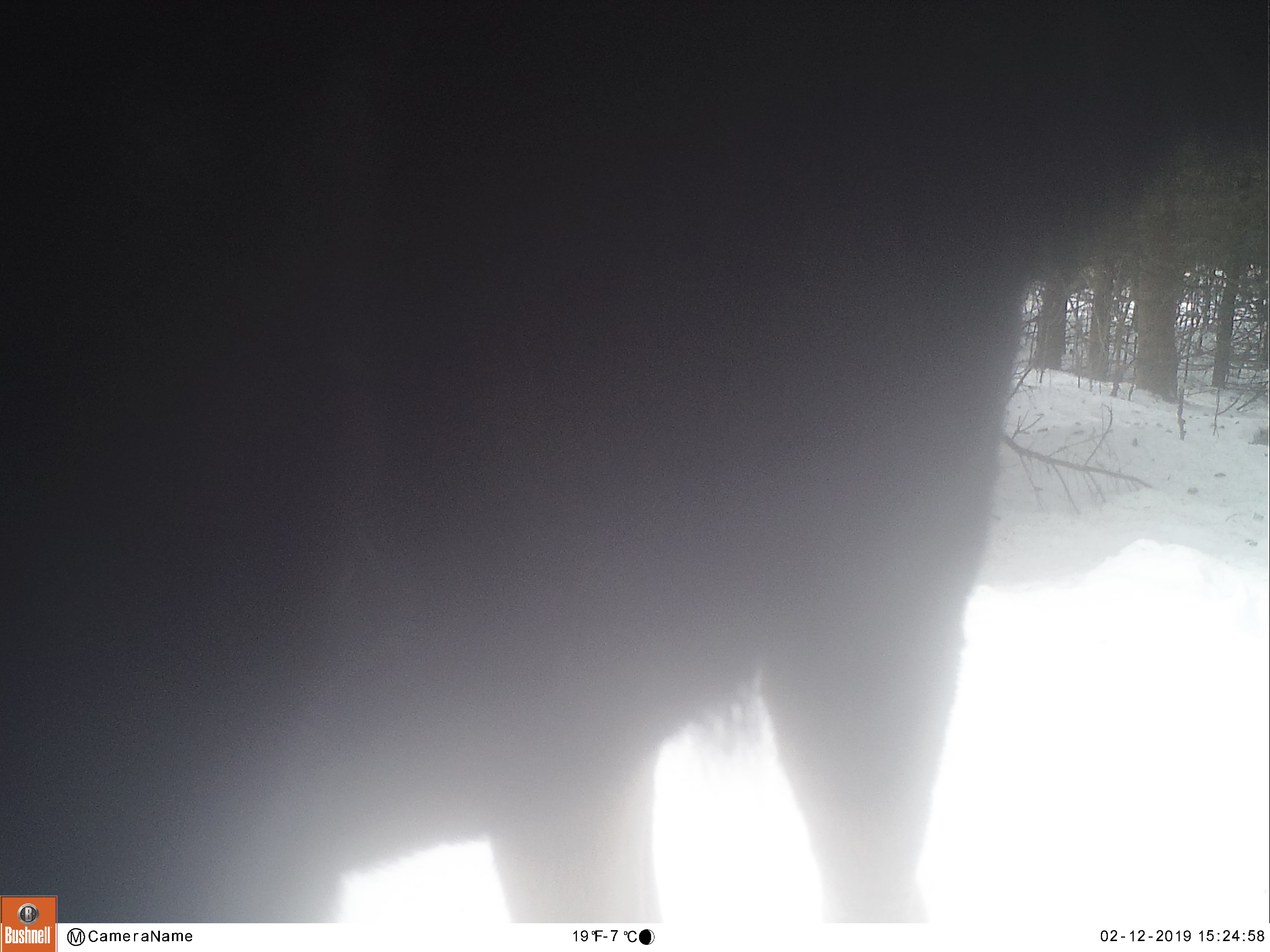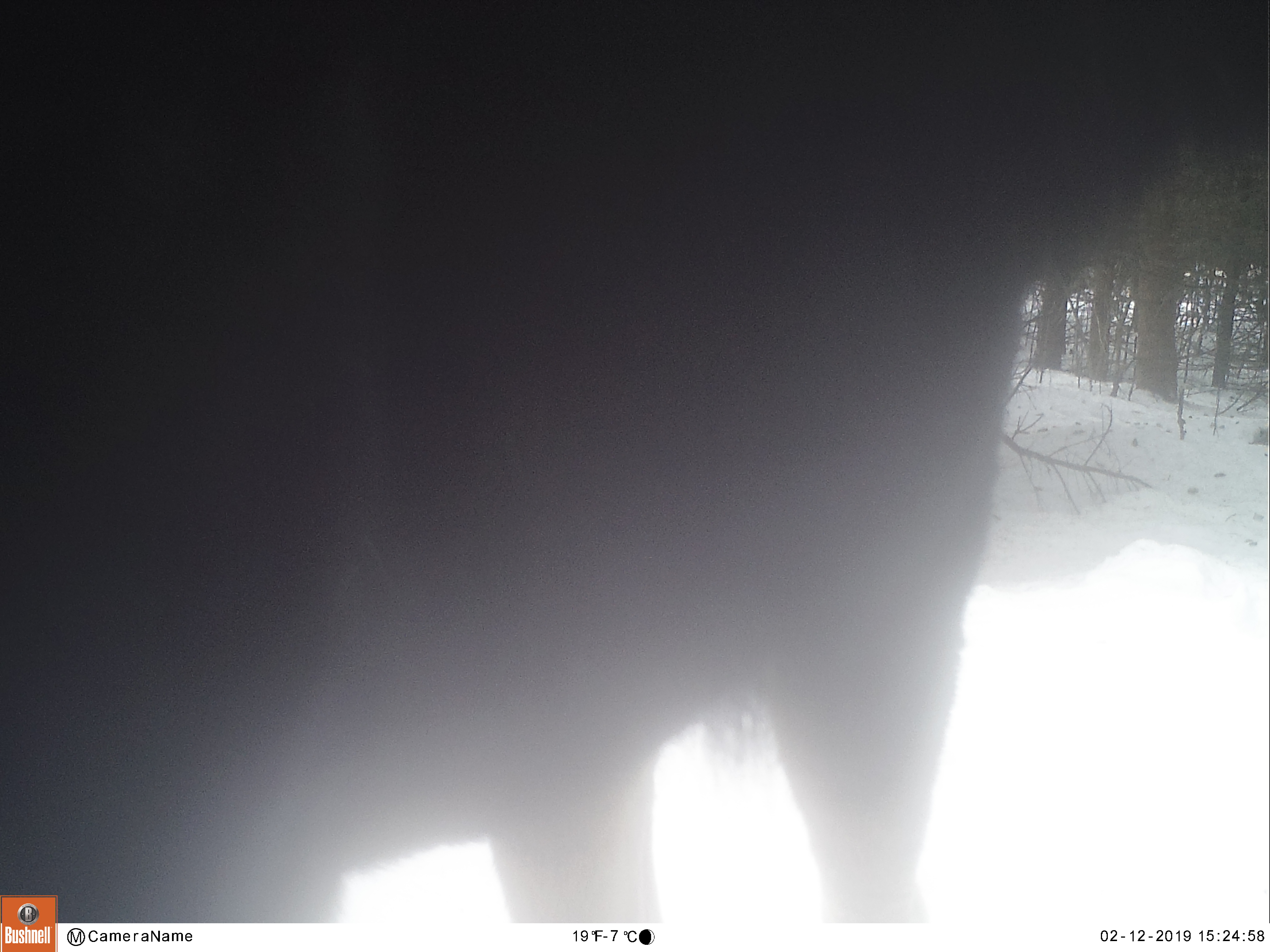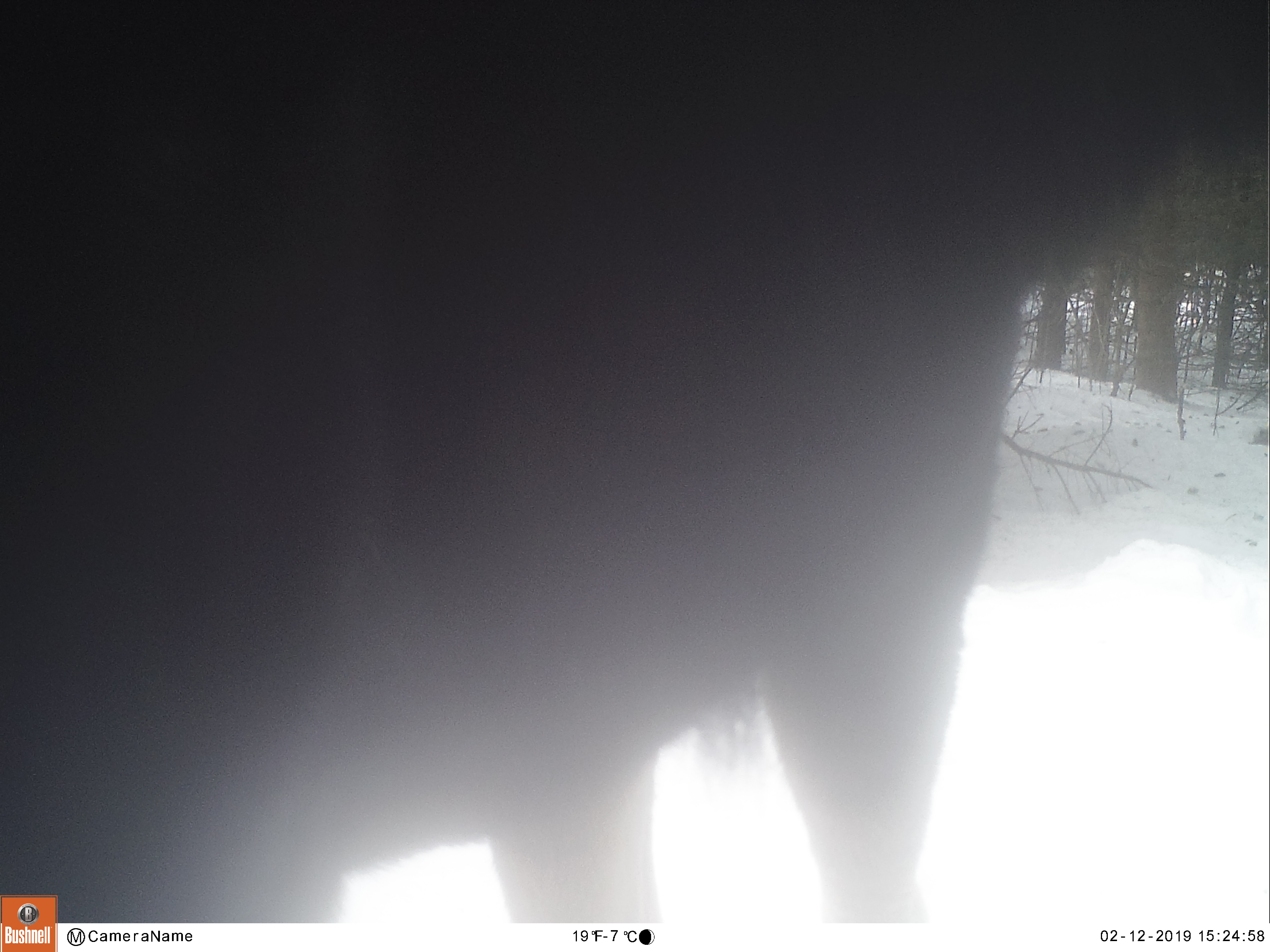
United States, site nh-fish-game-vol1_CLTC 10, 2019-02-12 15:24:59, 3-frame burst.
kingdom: Animalia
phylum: Chordata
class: Mammalia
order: Artiodactyla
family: Cervidae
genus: Alces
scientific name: Alces alces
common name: moose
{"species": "moose (Alces alces)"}